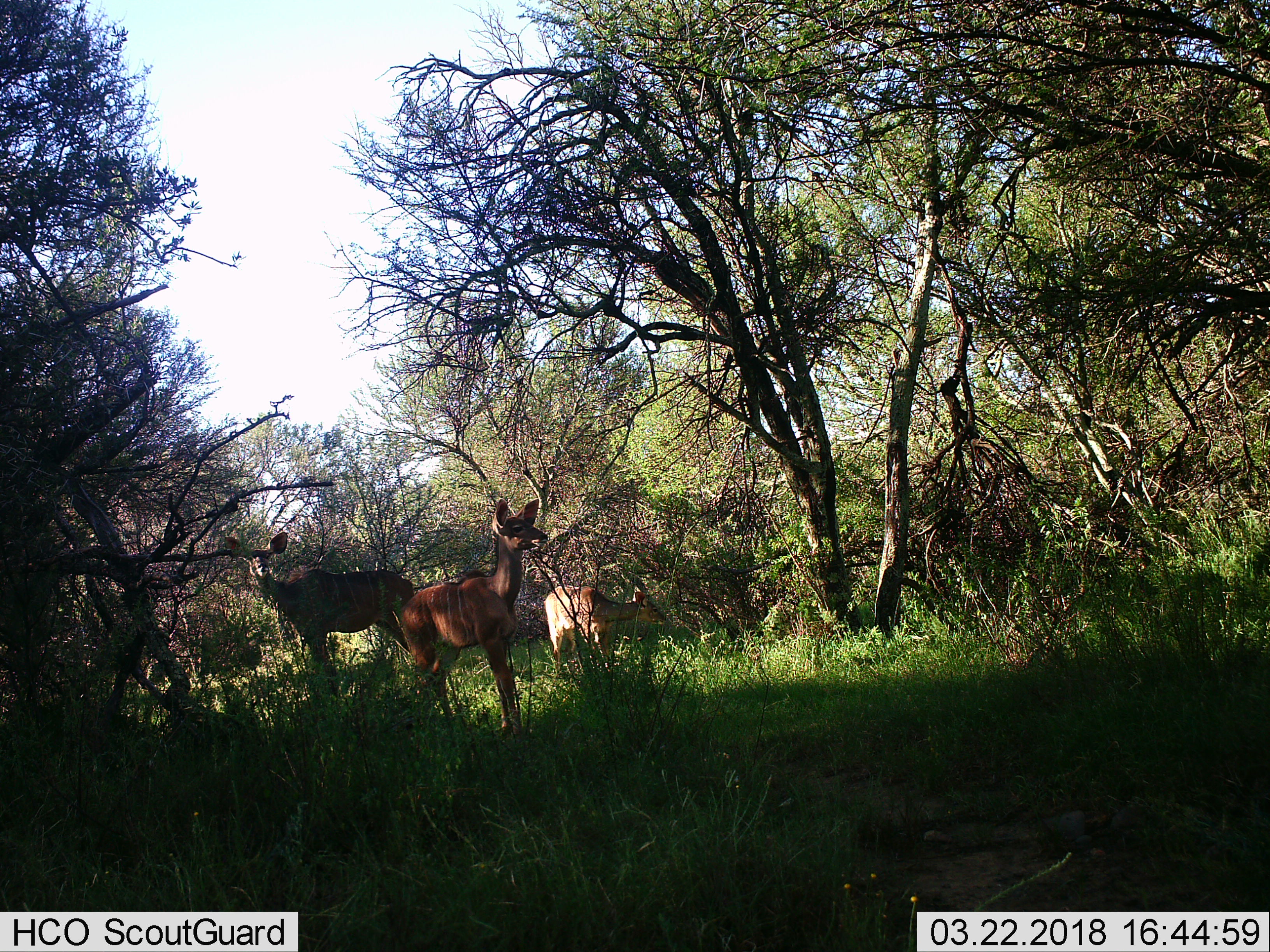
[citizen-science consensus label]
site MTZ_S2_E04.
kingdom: Animalia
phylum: Chordata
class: Mammalia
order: Artiodactyla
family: Bovidae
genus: Tragelaphus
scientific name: Tragelaphus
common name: kudu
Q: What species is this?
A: Kudu (Tragelaphus).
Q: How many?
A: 3.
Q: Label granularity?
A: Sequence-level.